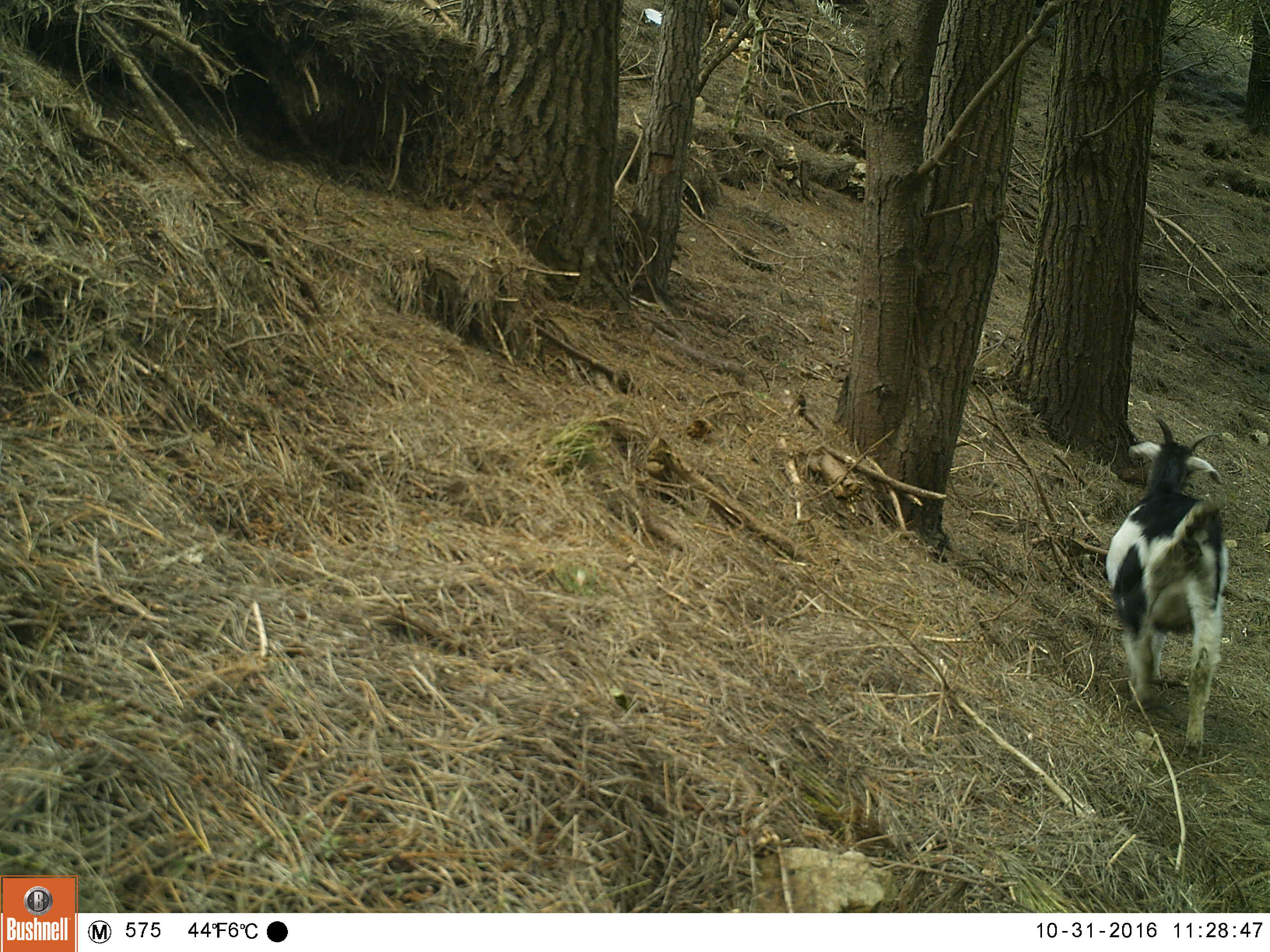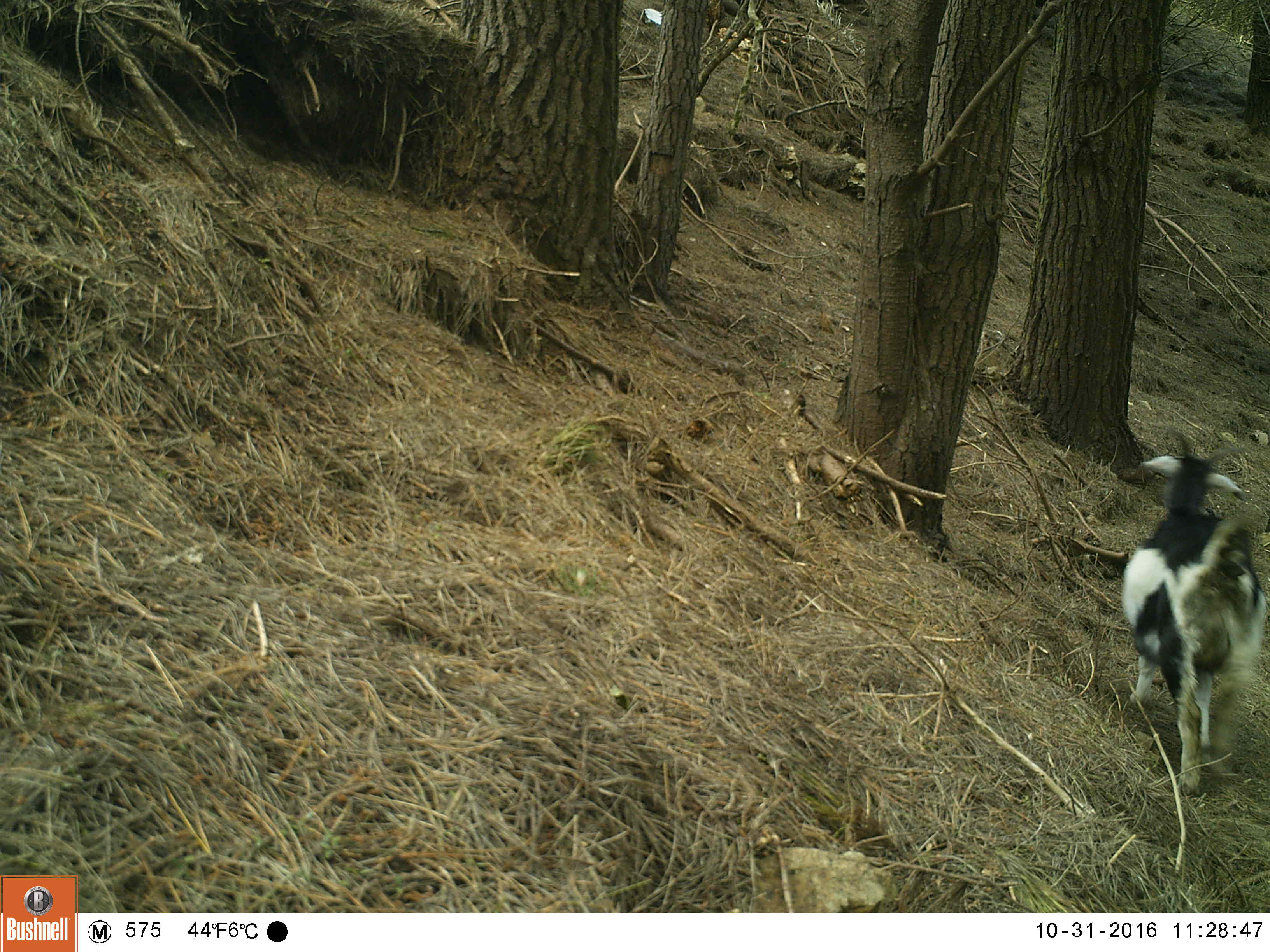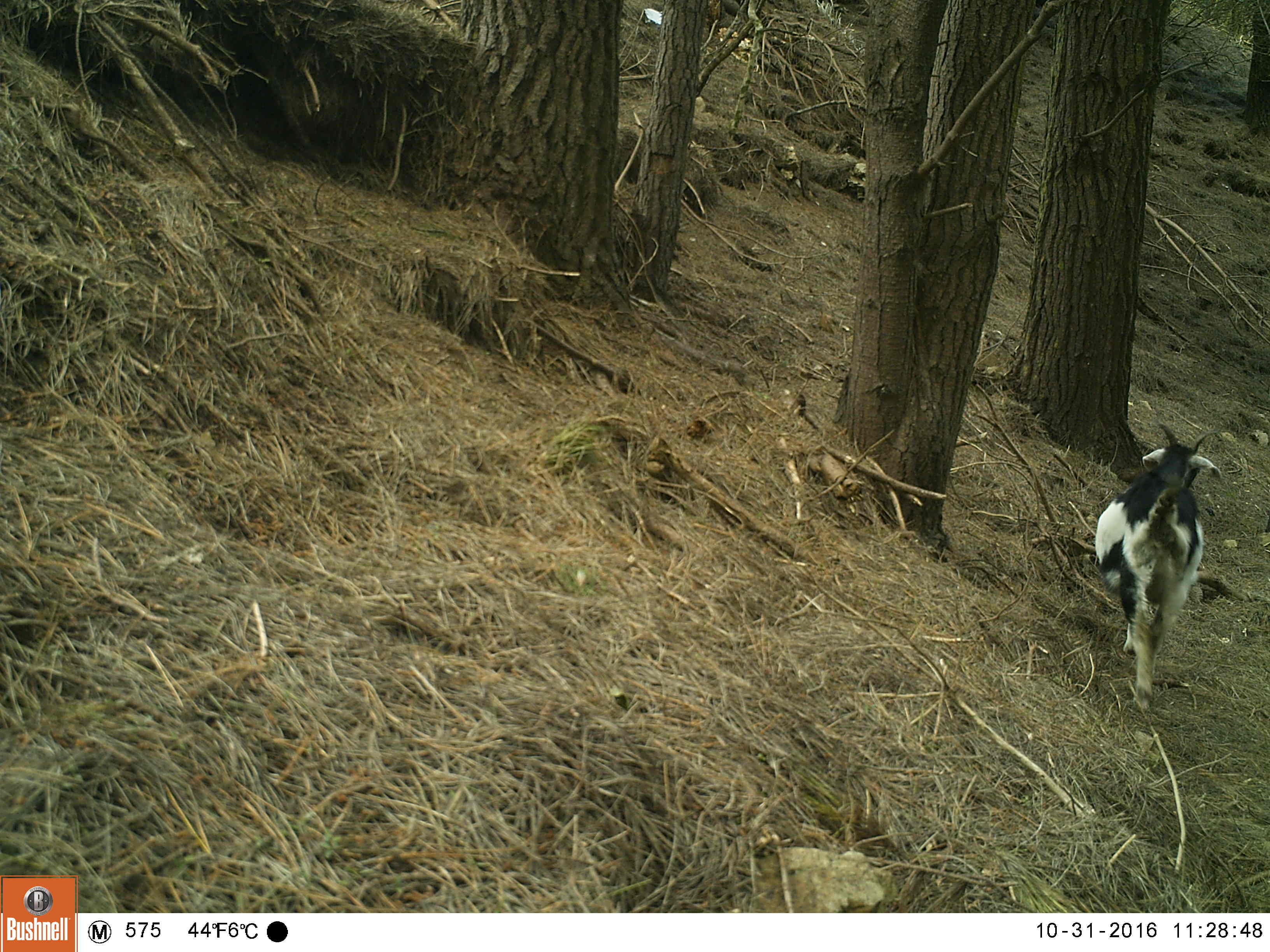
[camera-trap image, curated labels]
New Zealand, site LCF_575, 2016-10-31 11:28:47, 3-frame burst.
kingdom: Animalia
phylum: Chordata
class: Mammalia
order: Artiodactyla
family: Bovidae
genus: Capra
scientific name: Capra hircus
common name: goat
Goat (Capra hircus).